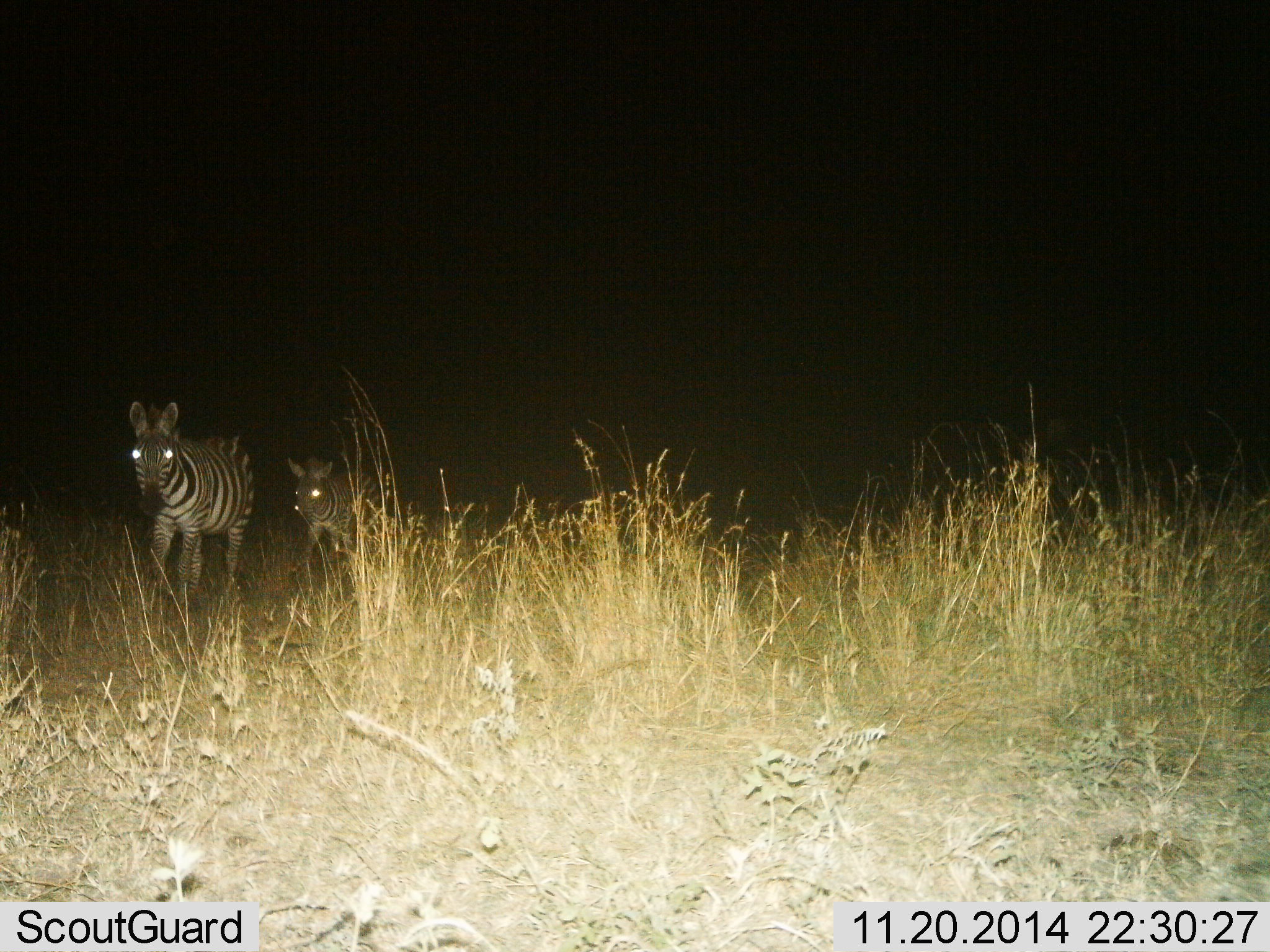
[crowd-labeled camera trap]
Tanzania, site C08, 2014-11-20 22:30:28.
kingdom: Animalia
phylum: Chordata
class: Mammalia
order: Perissodactyla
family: Equidae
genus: Equus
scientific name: Equus quagga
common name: plains zebra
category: zebra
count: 2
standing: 20%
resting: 0%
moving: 90%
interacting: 0%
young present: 40%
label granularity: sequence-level